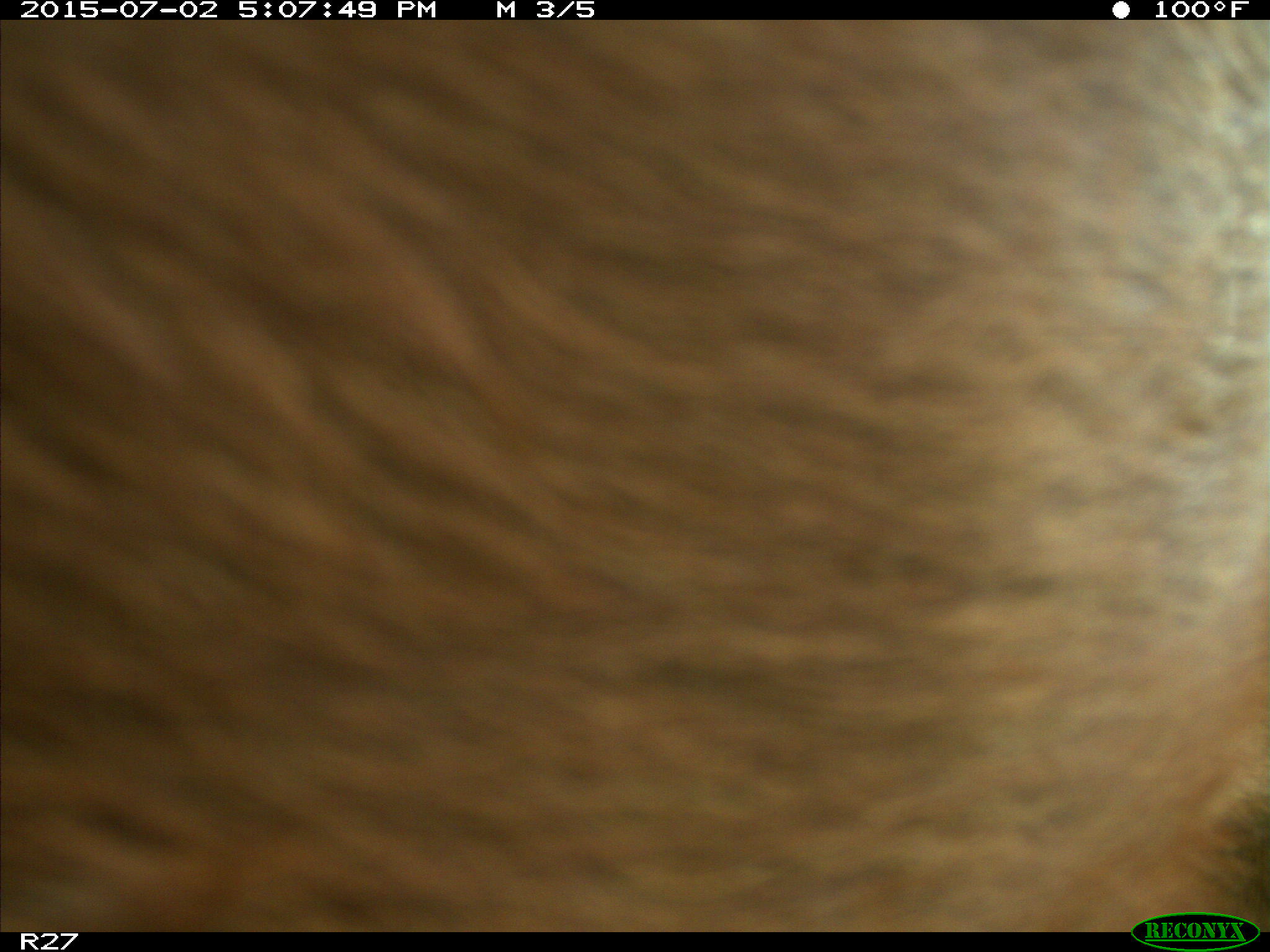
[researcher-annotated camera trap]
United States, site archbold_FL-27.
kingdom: Animalia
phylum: Chordata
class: Mammalia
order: Artiodactyla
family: Bovidae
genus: Bos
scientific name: Bos taurus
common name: domestic cow